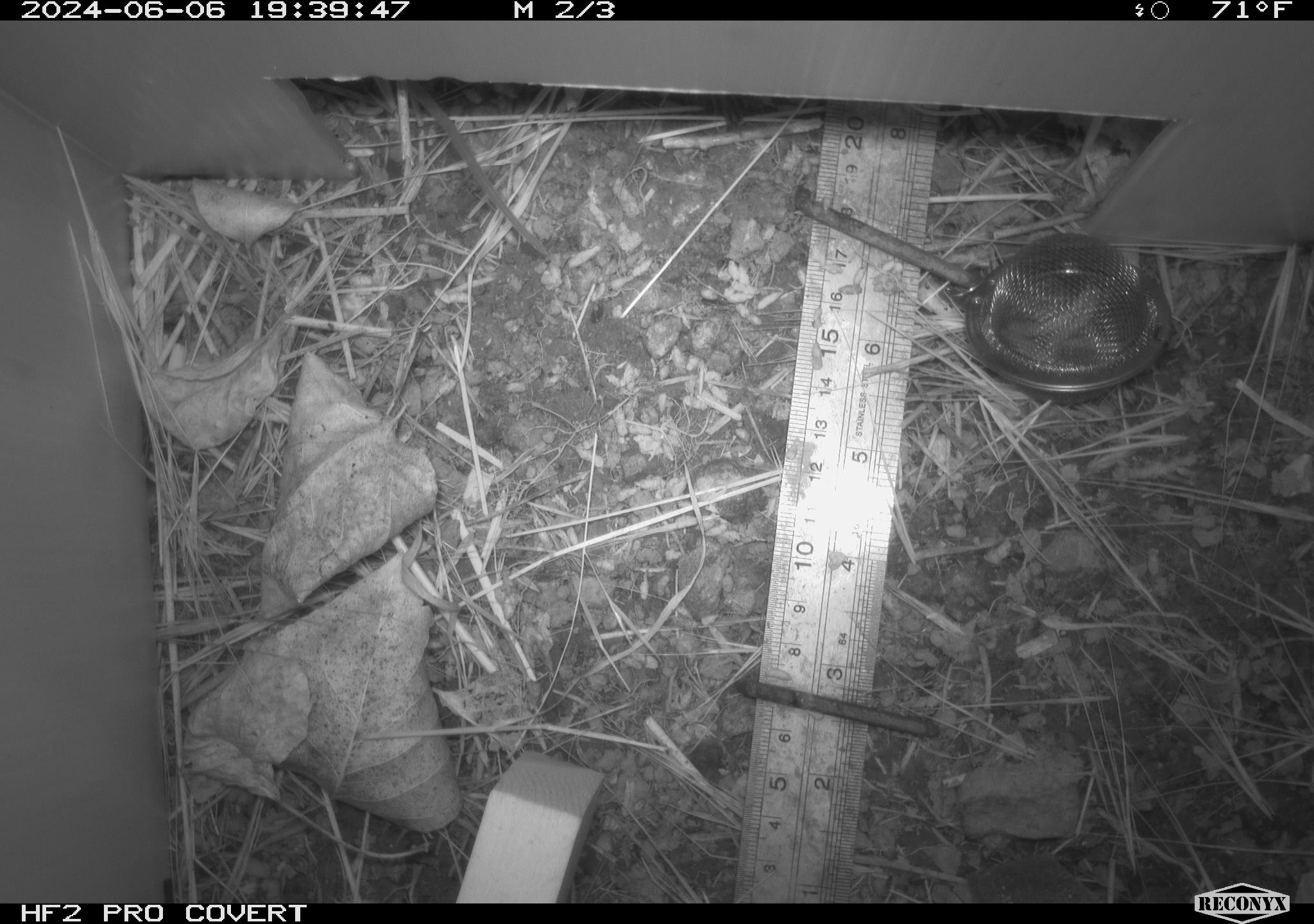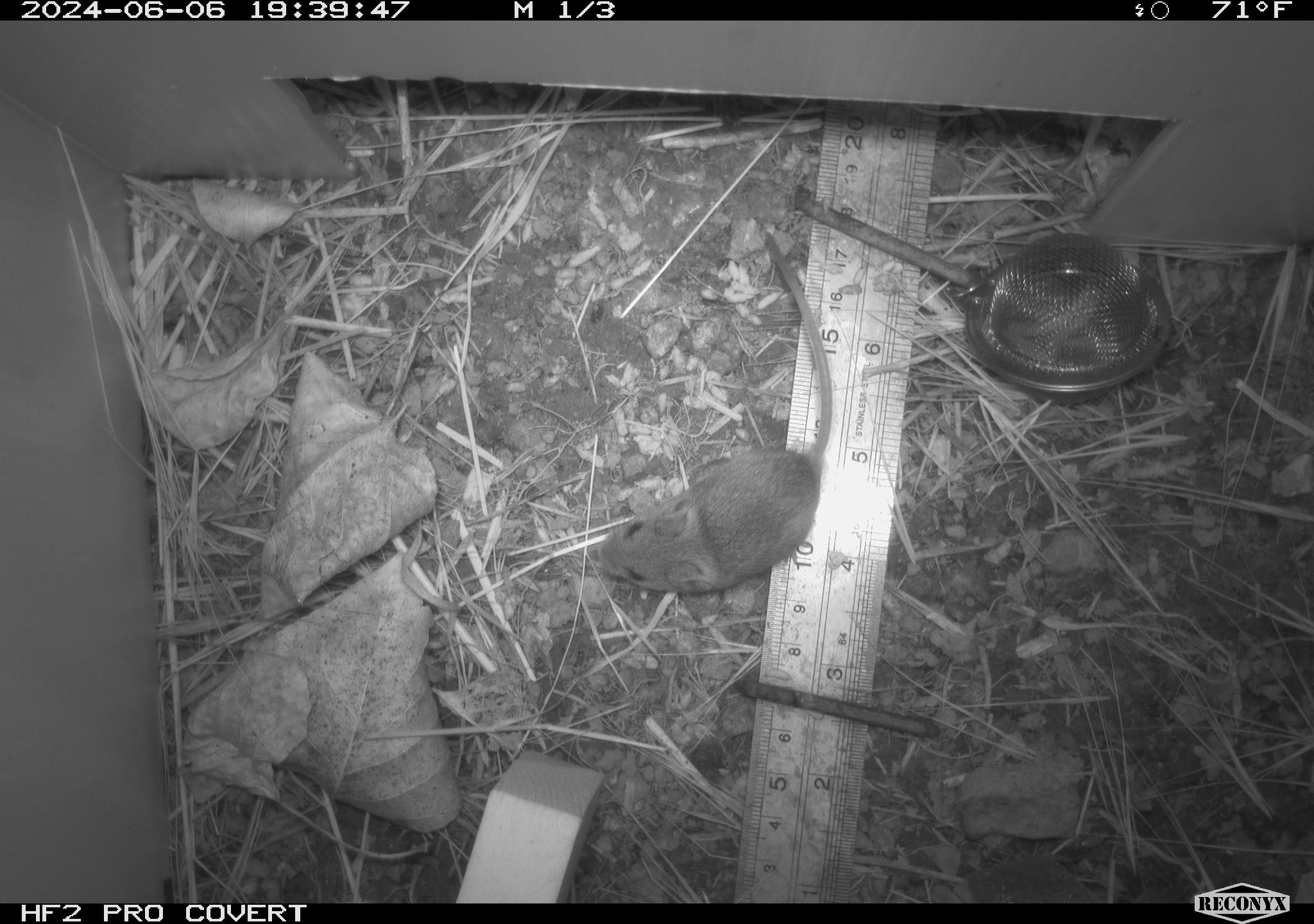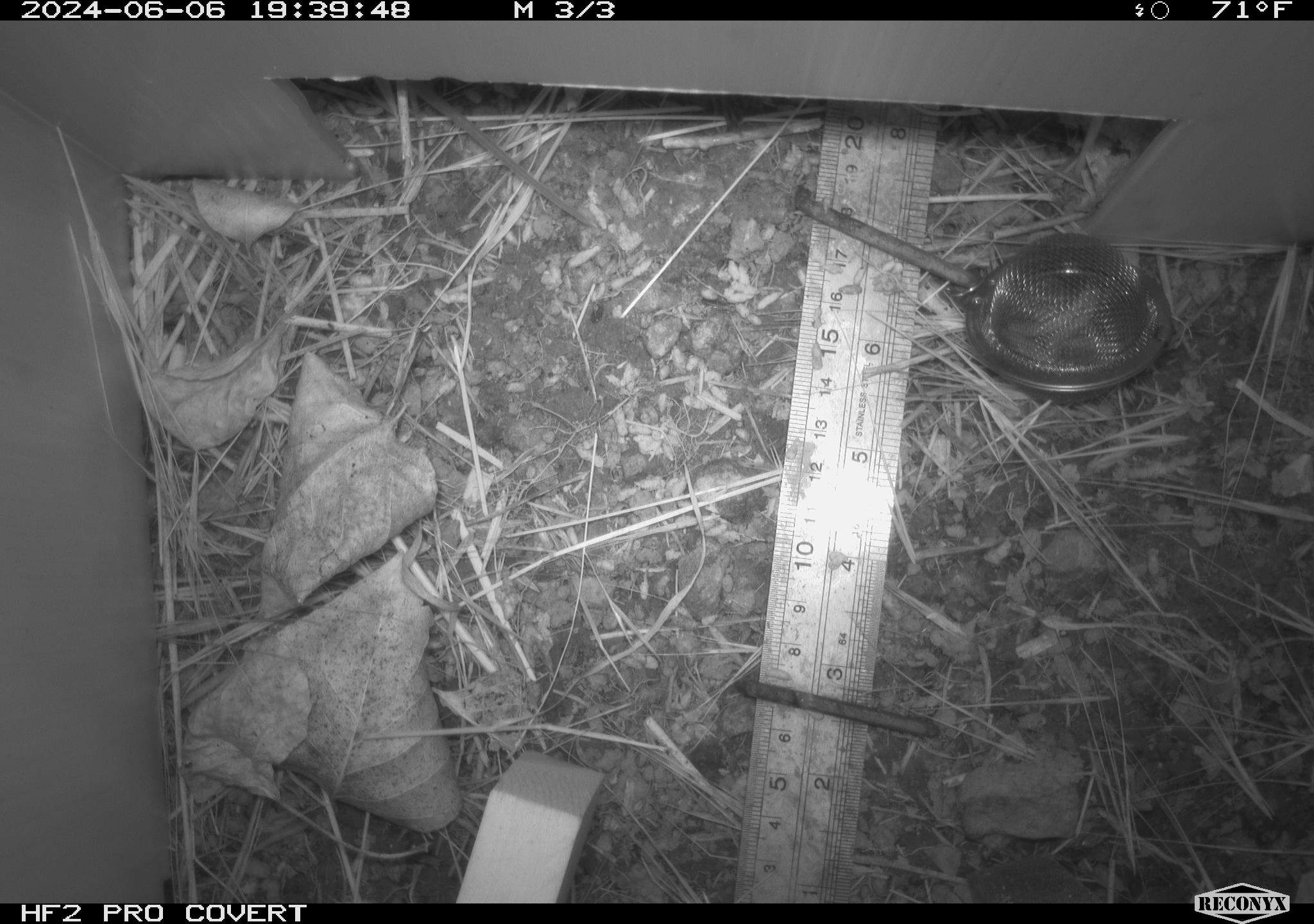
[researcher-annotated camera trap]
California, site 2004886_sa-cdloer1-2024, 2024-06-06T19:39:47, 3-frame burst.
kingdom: Animalia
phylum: Chordata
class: Mammalia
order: Rodentia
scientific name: Rodentia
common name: mouse species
Mouse species (Rodentia).